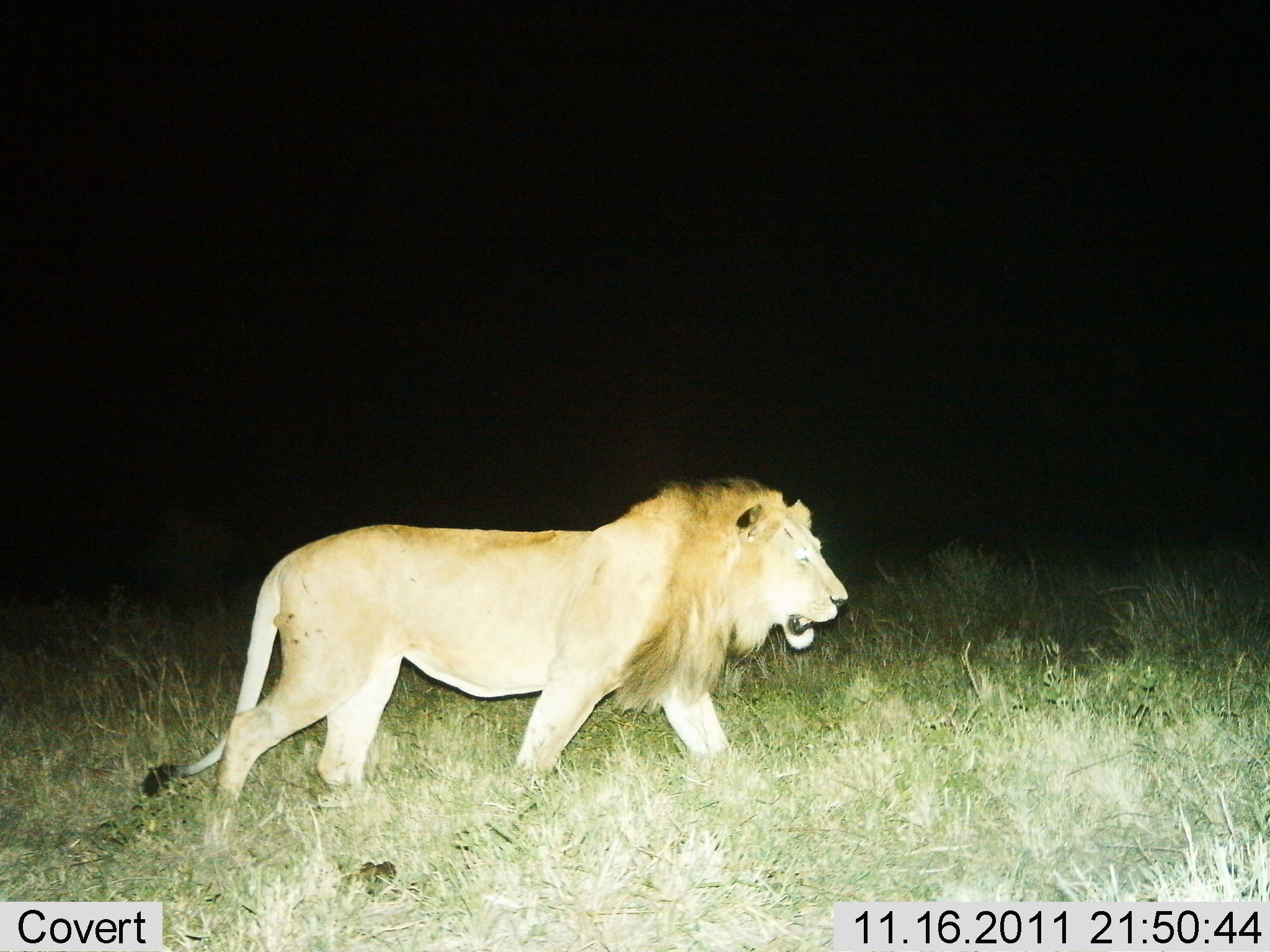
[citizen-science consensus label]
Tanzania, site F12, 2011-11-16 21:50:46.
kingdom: Animalia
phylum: Chordata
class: Mammalia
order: Carnivora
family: Felidae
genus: Panthera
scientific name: Panthera leo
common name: lion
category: lionmale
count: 1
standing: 0%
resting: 0%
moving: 100%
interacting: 7%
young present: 0%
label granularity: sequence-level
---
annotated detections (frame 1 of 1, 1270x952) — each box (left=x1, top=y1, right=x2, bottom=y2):
animal: (left=138, top=478, right=848, bottom=888)